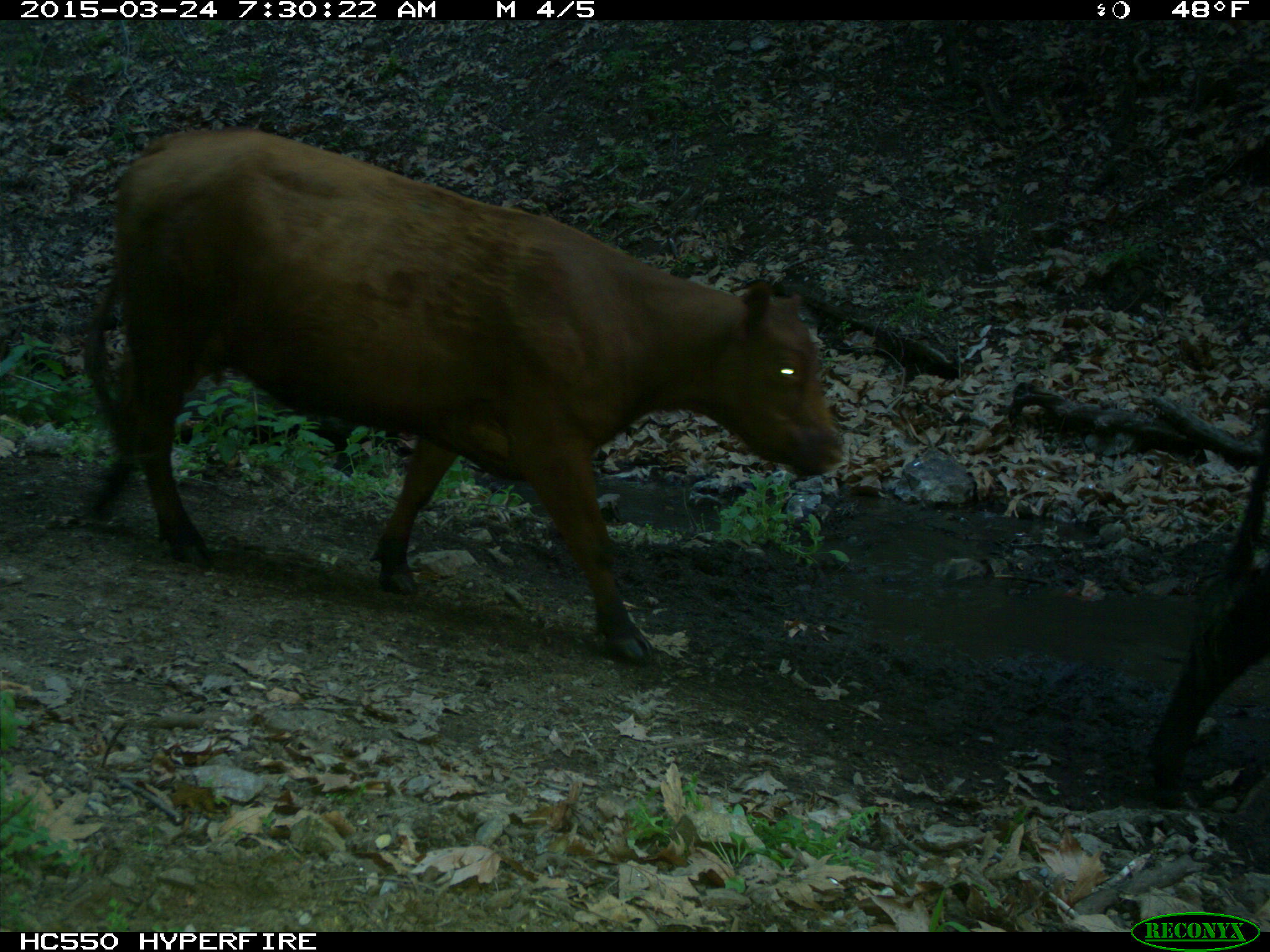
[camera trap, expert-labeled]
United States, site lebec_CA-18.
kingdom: Animalia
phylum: Chordata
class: Mammalia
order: Artiodactyla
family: Bovidae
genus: Bos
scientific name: Bos taurus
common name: domestic cow